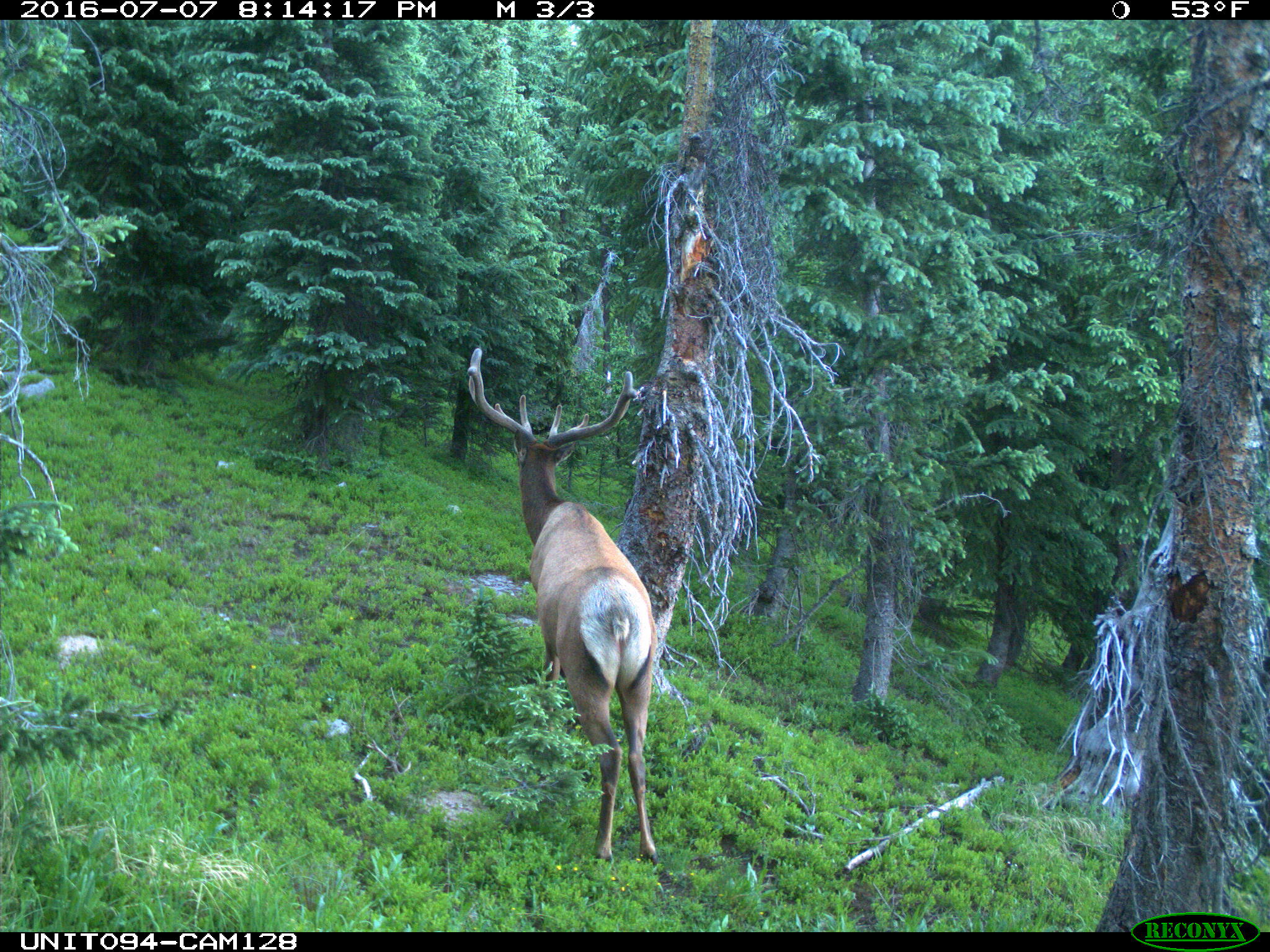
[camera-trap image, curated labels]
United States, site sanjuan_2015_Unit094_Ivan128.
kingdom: Animalia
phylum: Chordata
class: Mammalia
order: Artiodactyla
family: Cervidae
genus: Cervus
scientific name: Cervus elaphus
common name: red deer